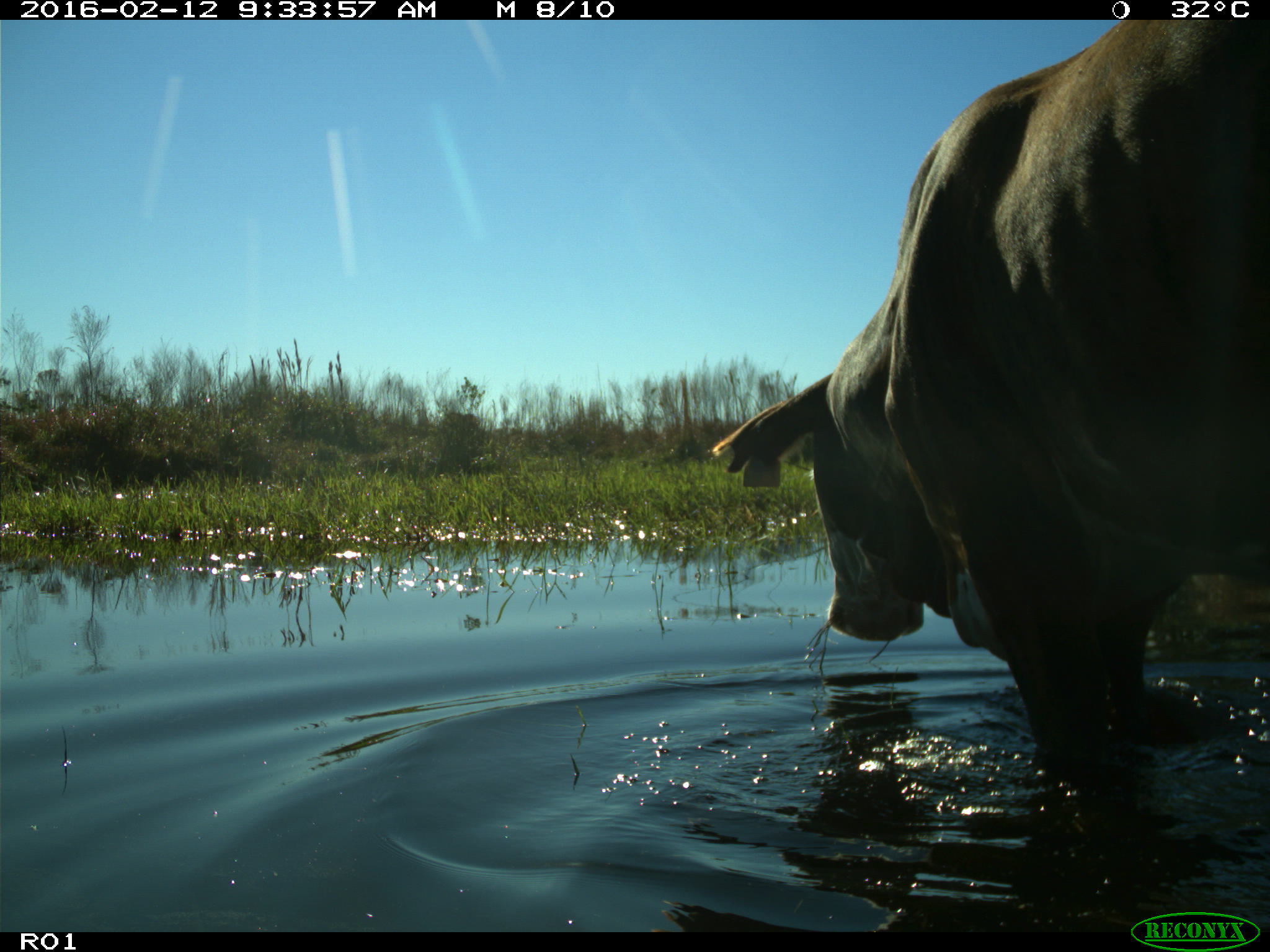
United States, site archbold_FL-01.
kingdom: Animalia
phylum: Chordata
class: Mammalia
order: Artiodactyla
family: Bovidae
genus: Bos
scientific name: Bos taurus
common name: domestic cow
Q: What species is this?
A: Bos taurus (domestic cow).